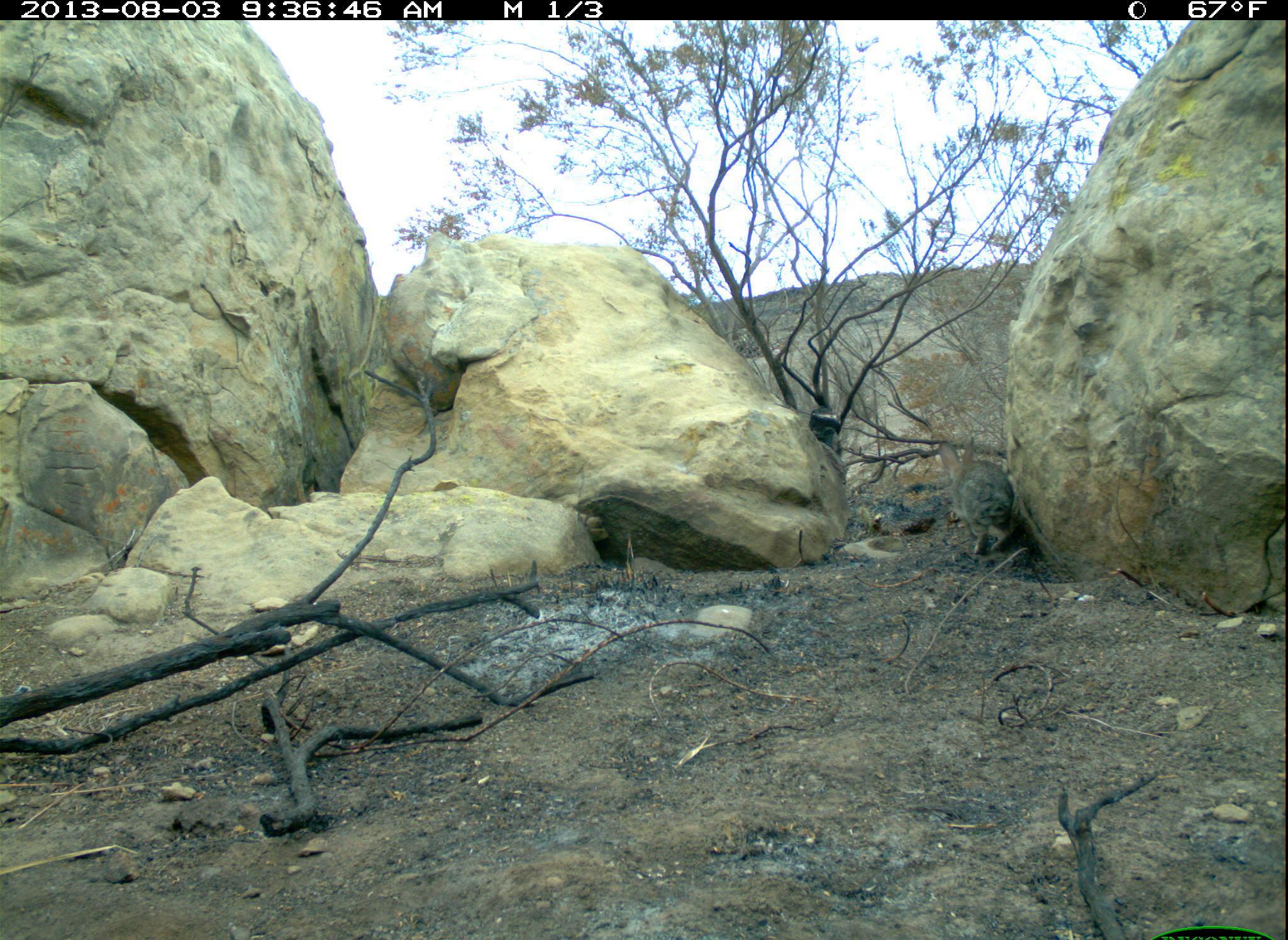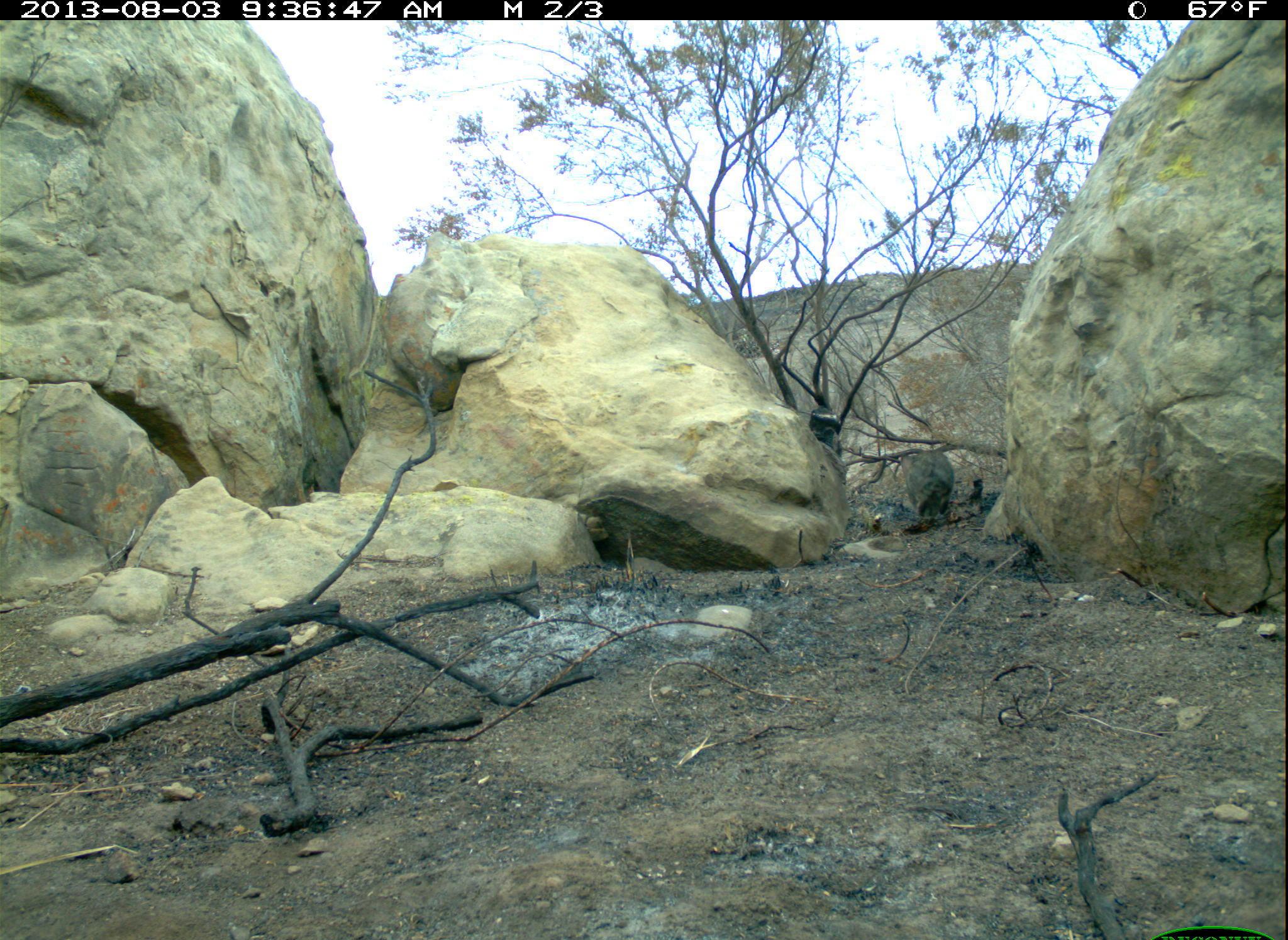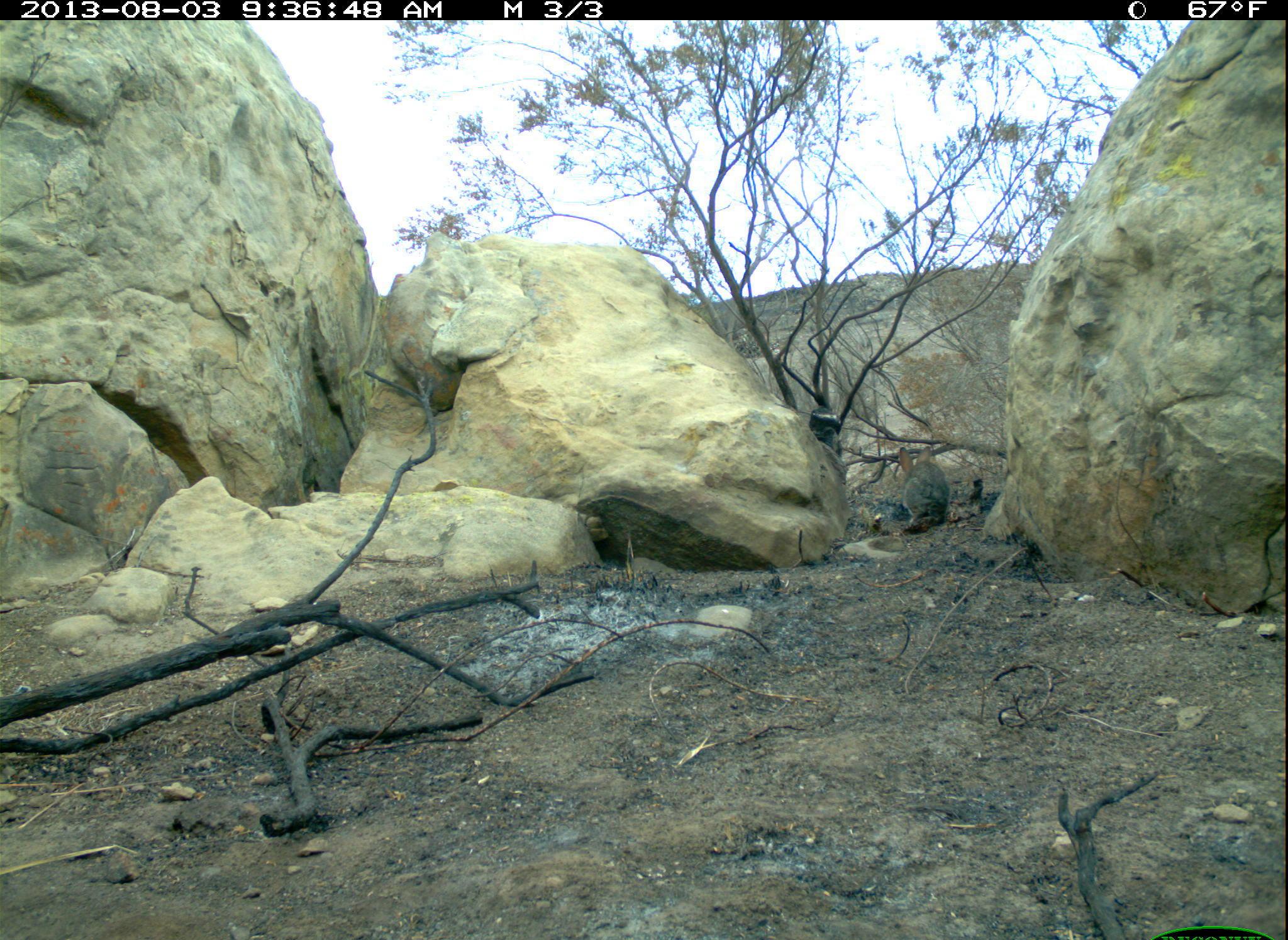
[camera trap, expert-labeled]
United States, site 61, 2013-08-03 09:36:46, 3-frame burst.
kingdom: Animalia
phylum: Chordata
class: Mammalia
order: Lagomorpha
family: Leporidae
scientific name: Leporidae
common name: rabbits and hares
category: rabbit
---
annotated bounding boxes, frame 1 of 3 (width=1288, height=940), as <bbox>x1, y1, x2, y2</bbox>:
rabbit: <bbox>934, 432, 1022, 562</bbox>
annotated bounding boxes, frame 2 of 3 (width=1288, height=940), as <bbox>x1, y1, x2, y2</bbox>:
rabbit: <bbox>895, 433, 963, 536</bbox>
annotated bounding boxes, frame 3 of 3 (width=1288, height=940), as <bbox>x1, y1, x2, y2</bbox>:
rabbit: <bbox>885, 435, 966, 540</bbox>